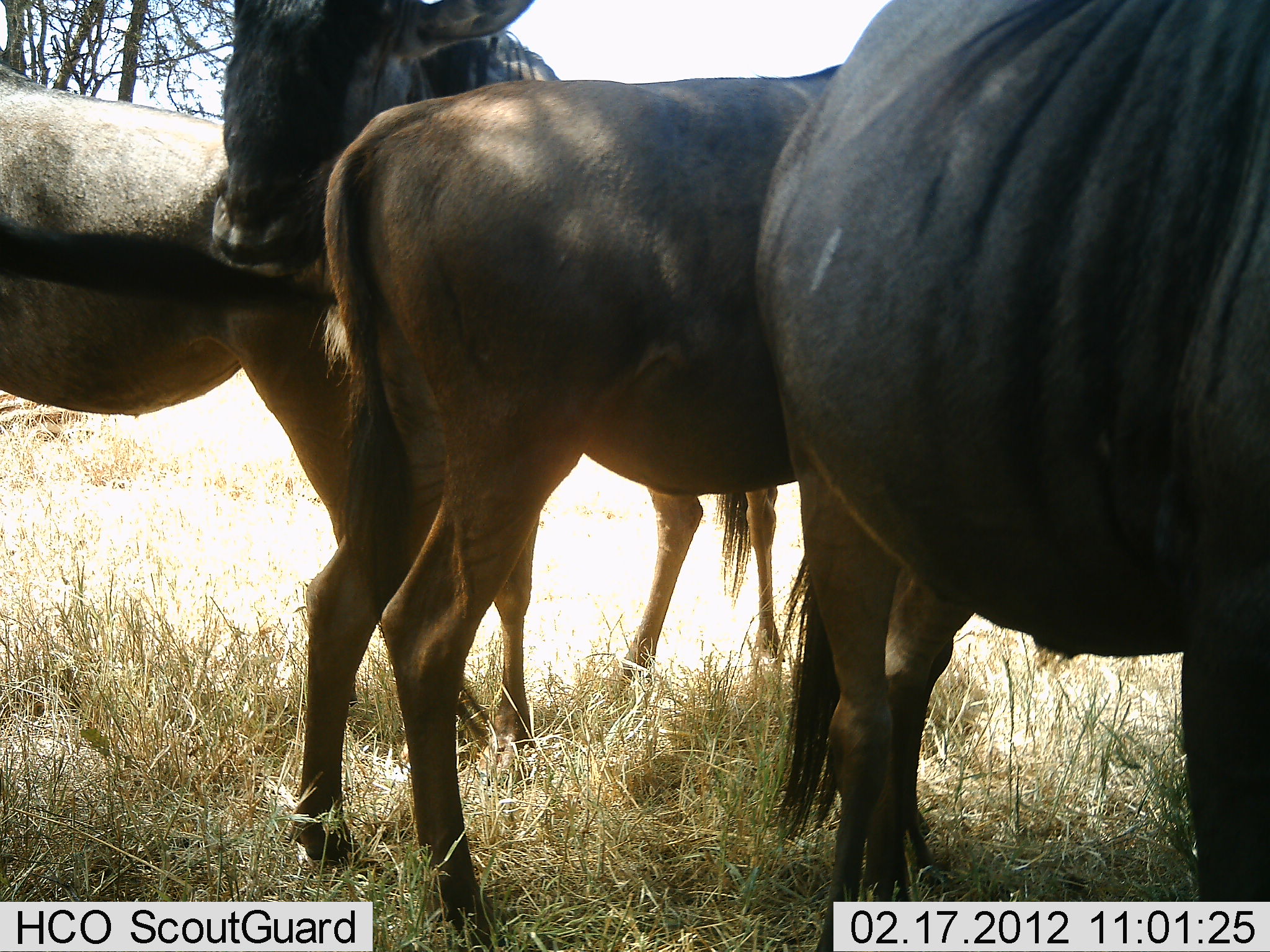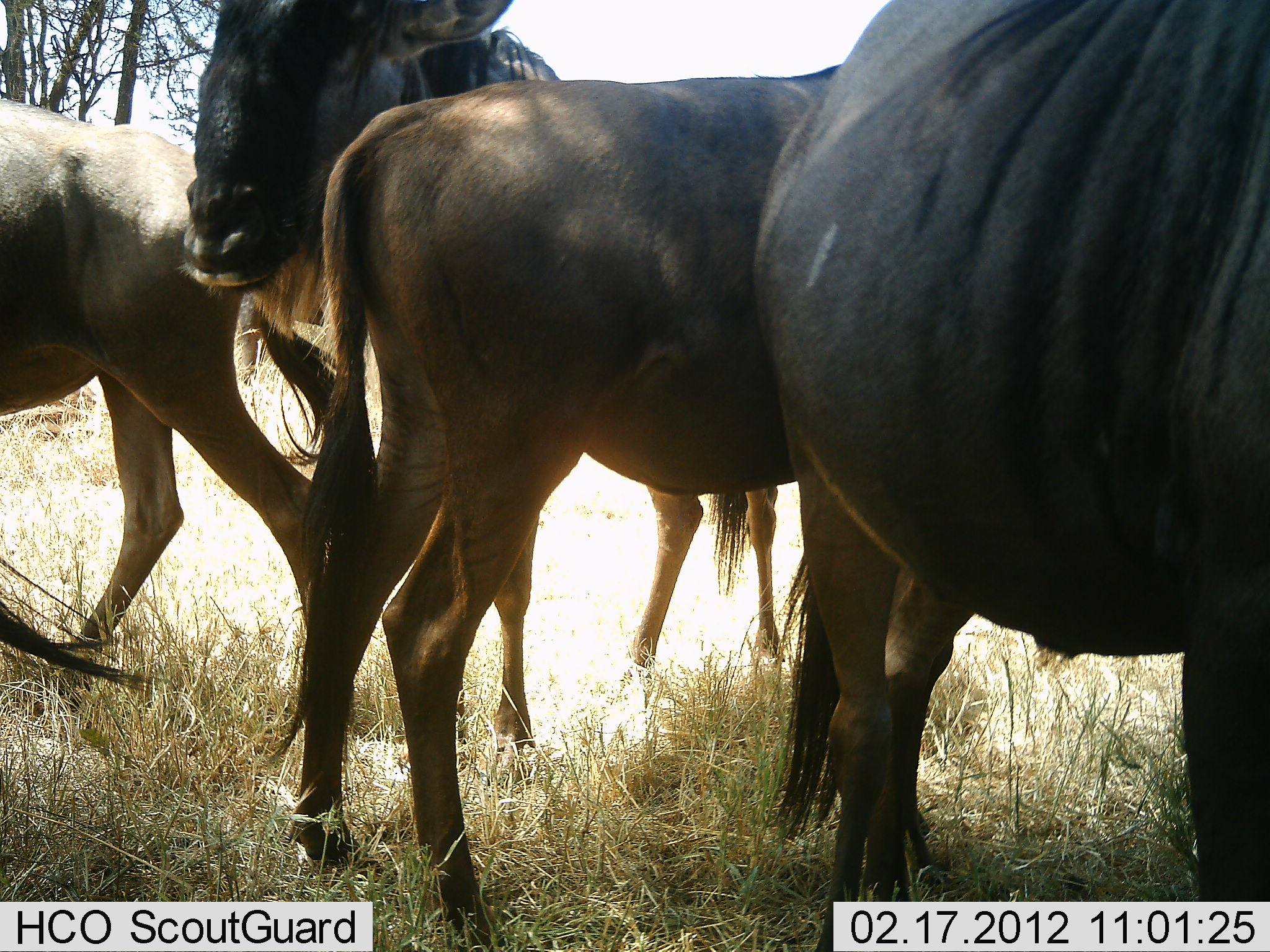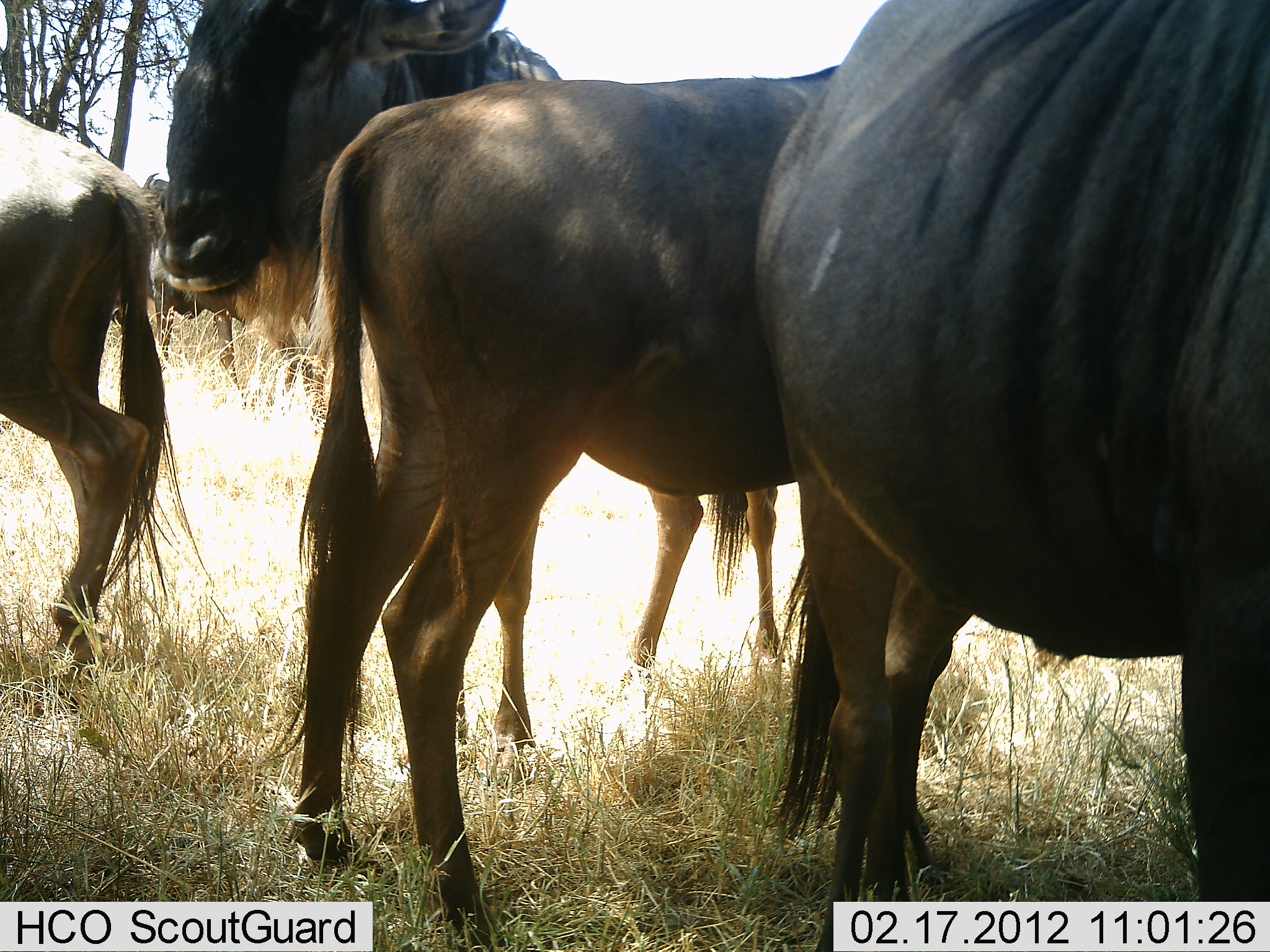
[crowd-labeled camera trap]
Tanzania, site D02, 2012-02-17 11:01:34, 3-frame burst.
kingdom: Animalia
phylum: Chordata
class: Mammalia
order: Artiodactyla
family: Bovidae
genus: Connochaetes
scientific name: Connochaetes taurinus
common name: blue wildebeest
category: wildebeest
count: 4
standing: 92%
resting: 4%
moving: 38%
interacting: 12%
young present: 0%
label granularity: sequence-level